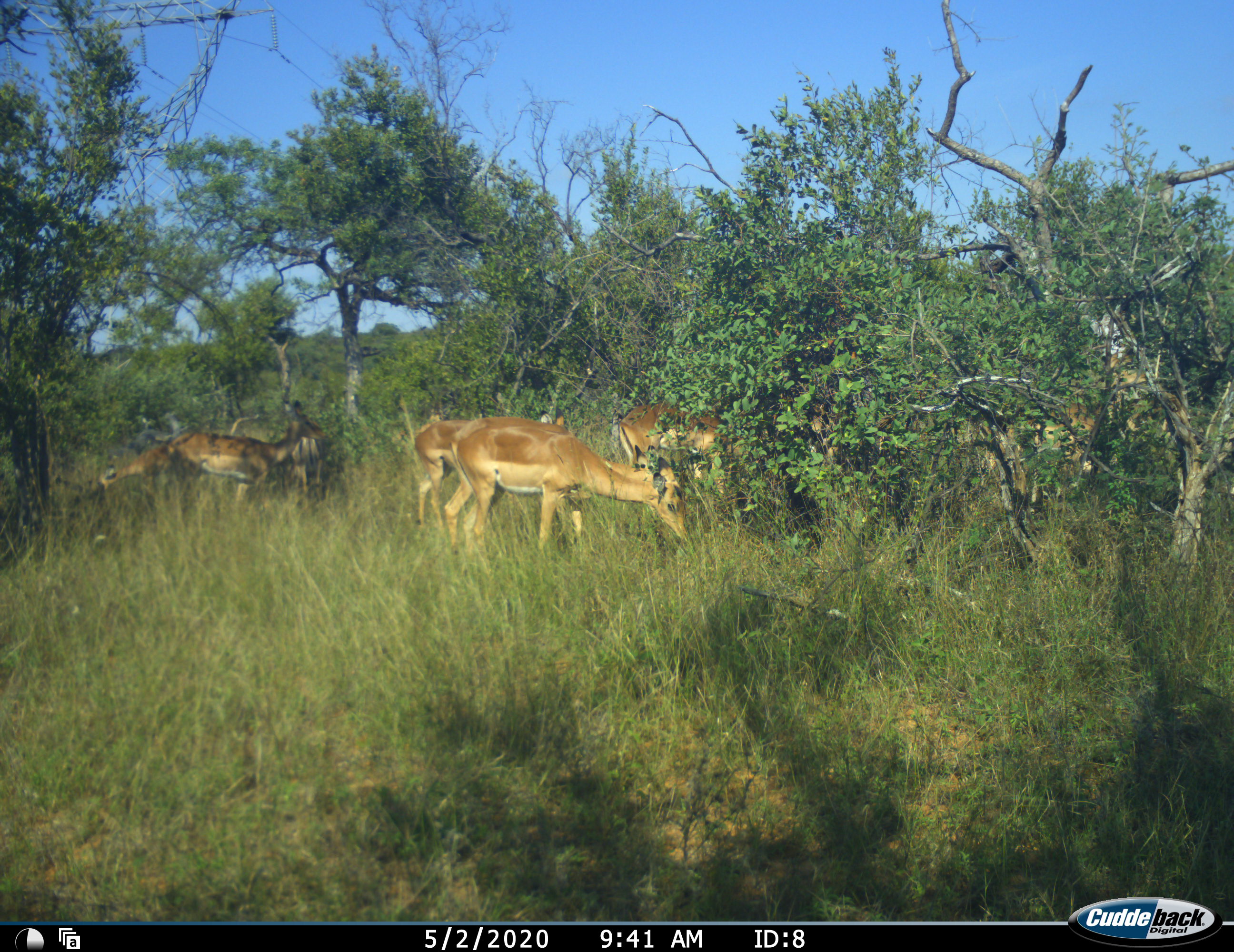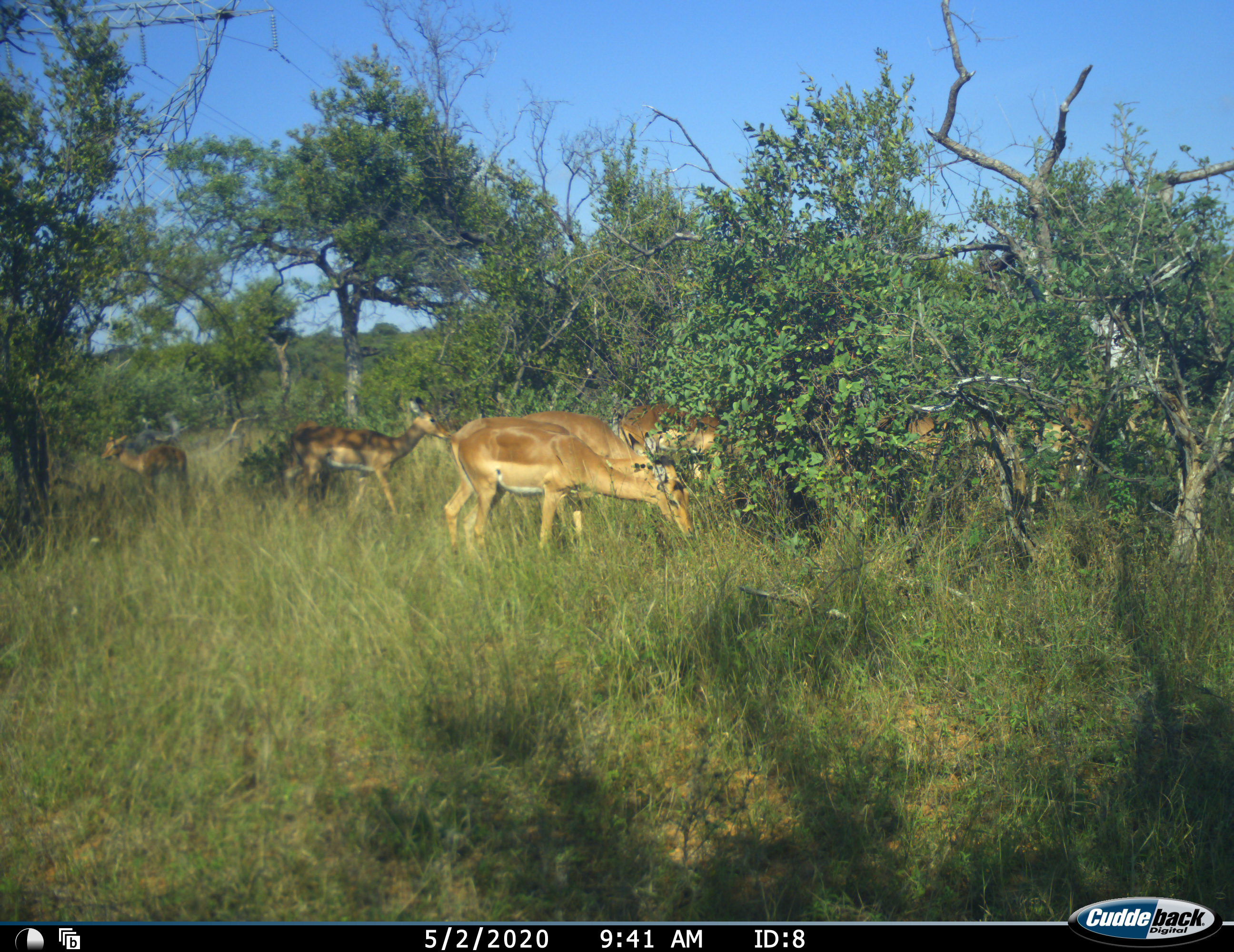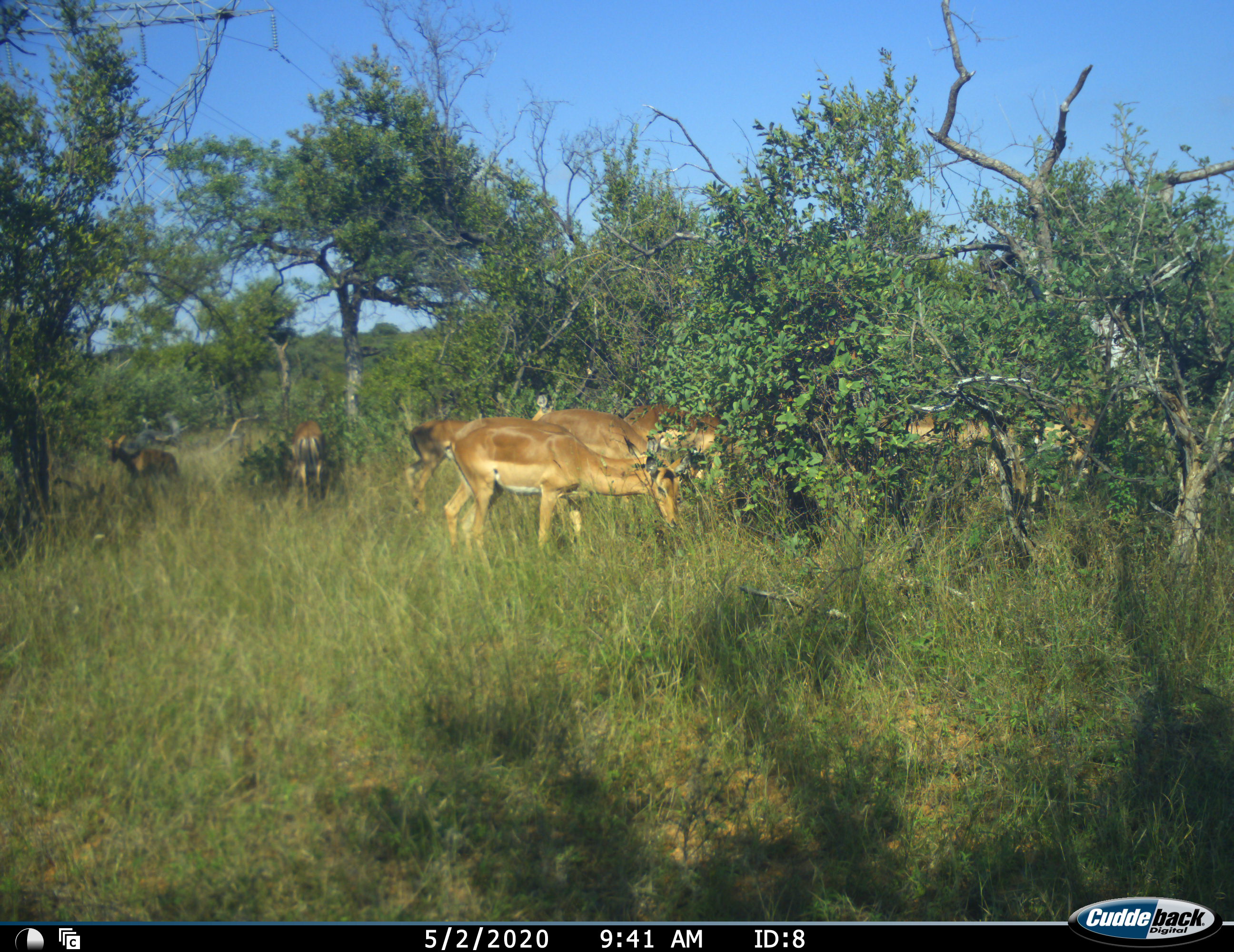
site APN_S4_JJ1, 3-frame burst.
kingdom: Animalia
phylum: Chordata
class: Mammalia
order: Artiodactyla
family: Bovidae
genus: Aepyceros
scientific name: Aepyceros melampus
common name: impala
Impala (Aepyceros melampus), count 8. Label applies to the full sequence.